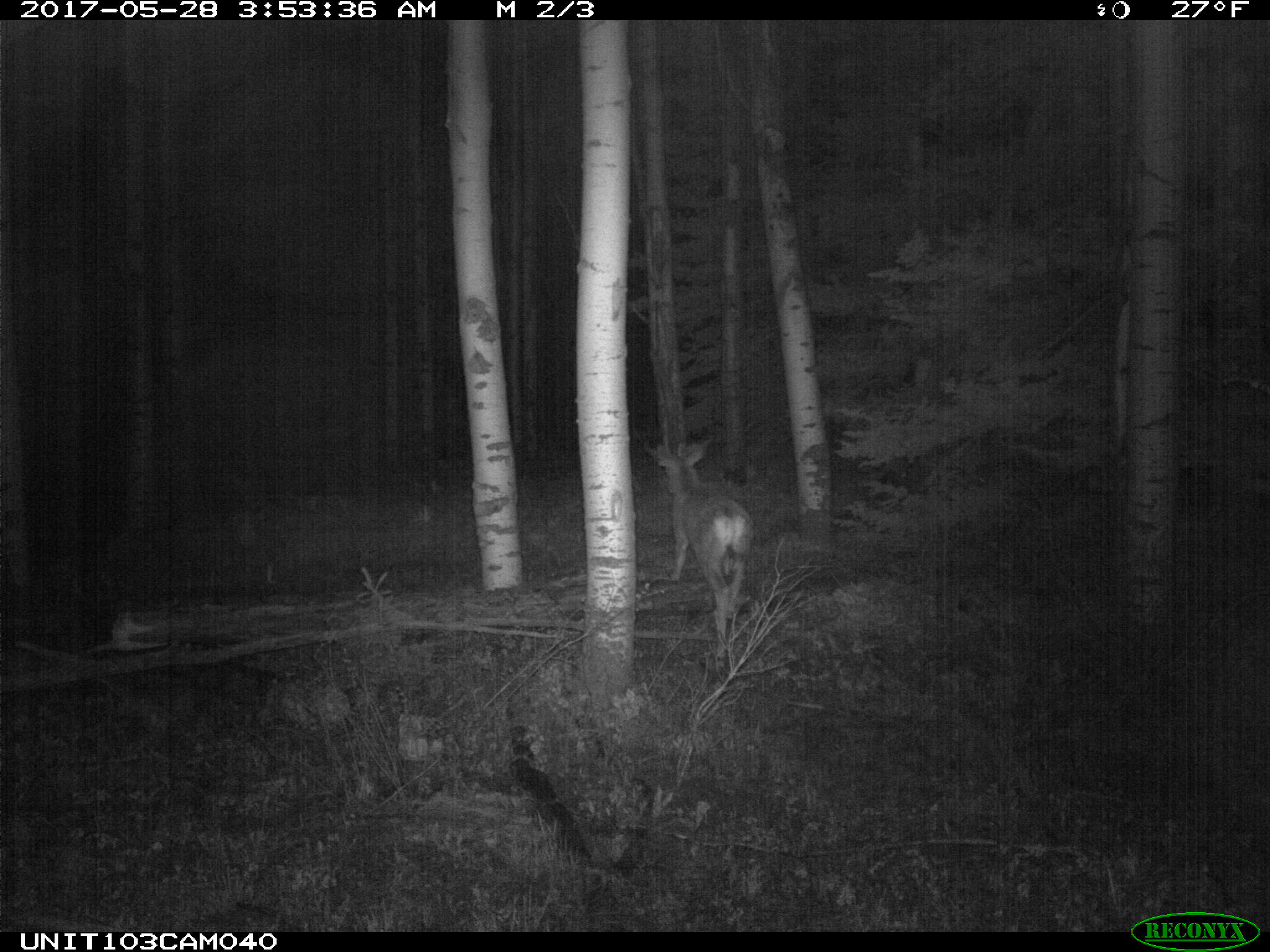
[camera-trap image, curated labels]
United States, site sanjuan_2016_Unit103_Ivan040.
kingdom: Animalia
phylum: Chordata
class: Mammalia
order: Artiodactyla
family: Cervidae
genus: Odocoileus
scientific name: Odocoileus hemionus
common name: mule deer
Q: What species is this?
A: Odocoileus hemionus (mule deer).